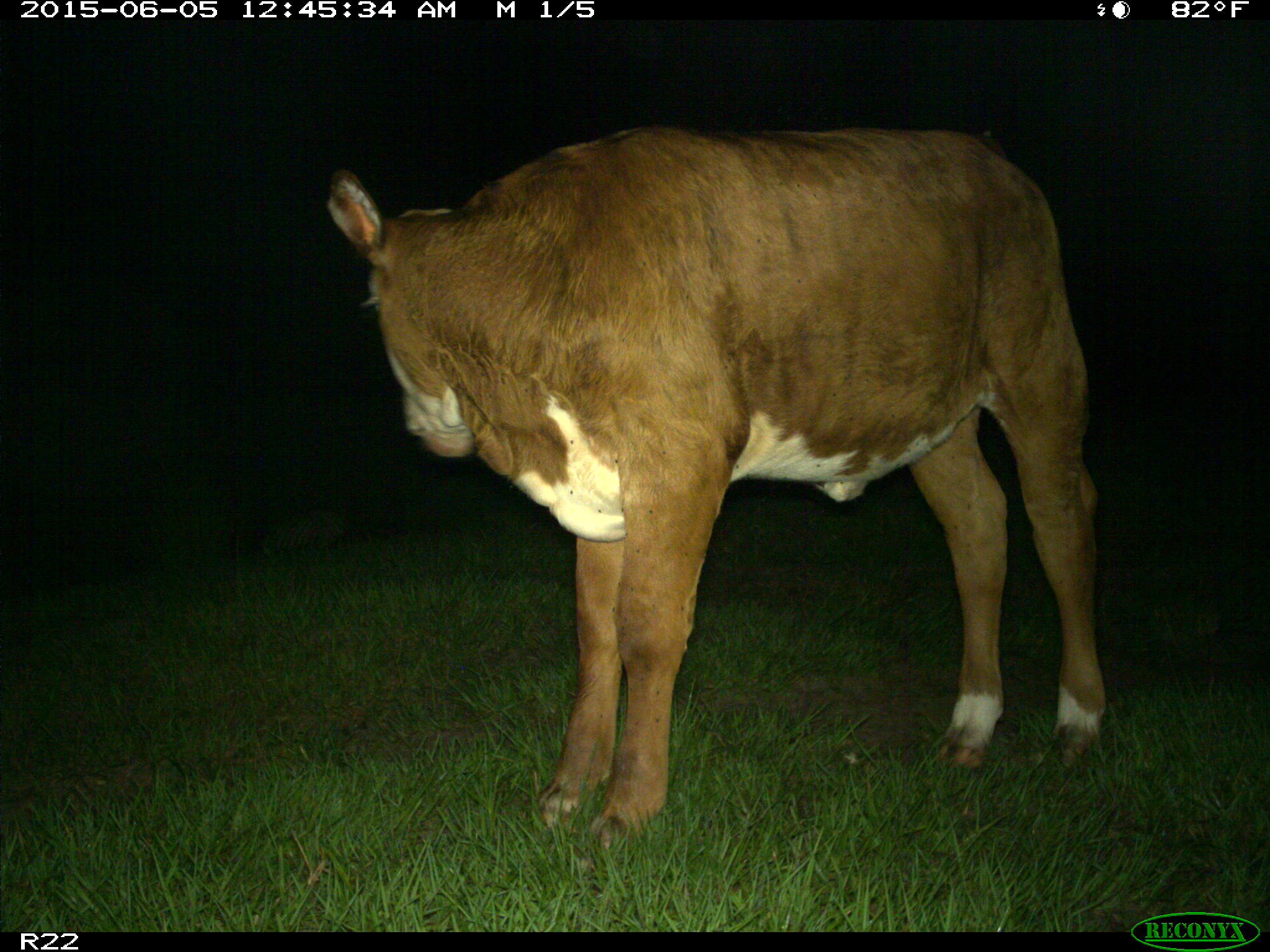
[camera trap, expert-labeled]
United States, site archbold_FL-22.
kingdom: Animalia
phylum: Chordata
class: Mammalia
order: Artiodactyla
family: Bovidae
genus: Bos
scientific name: Bos taurus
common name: domestic cow